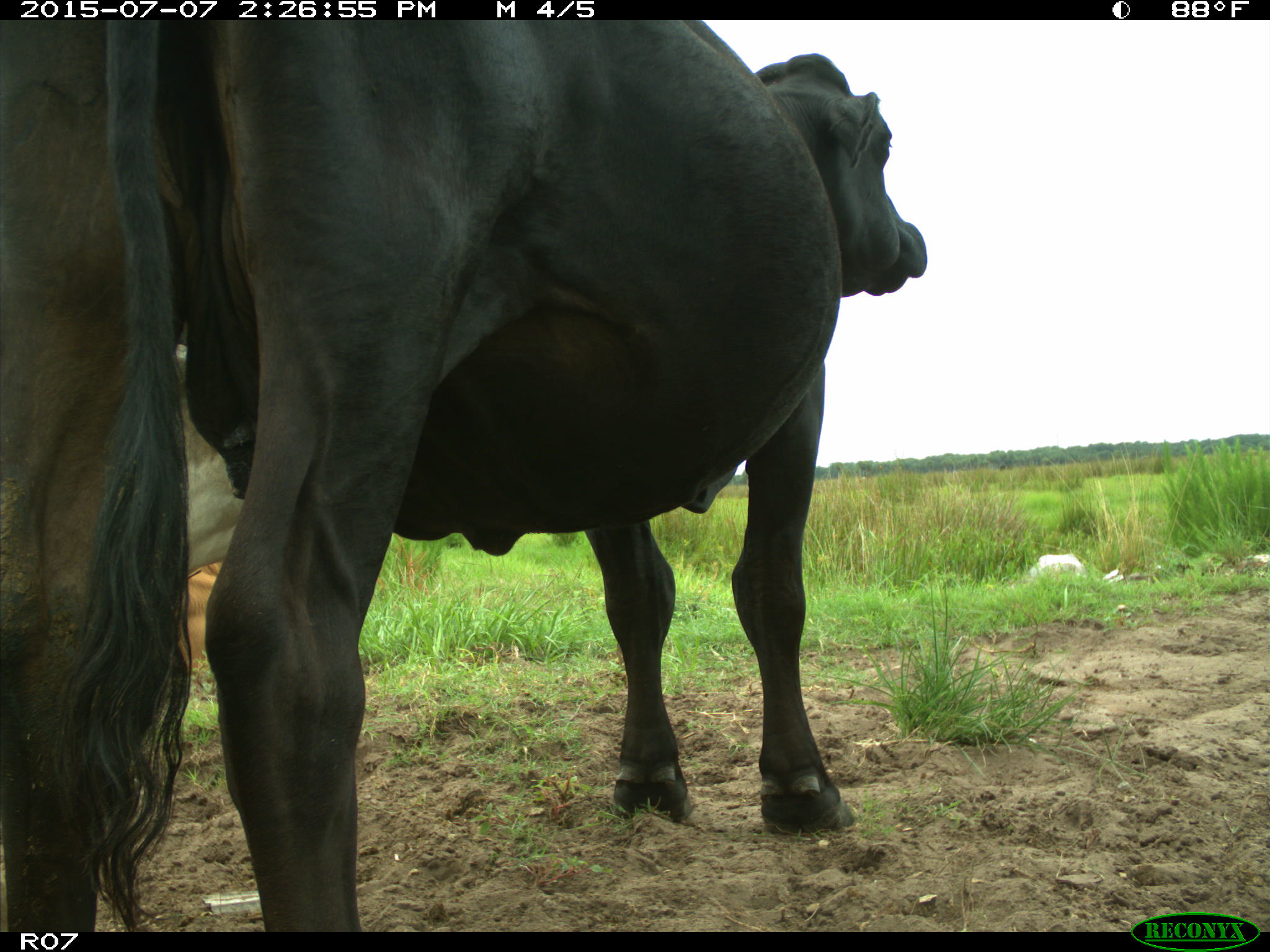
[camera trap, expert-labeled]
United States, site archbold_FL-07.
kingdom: Animalia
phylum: Chordata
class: Mammalia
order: Artiodactyla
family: Bovidae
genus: Bos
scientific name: Bos taurus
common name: domestic cow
Bos taurus (domestic cow).